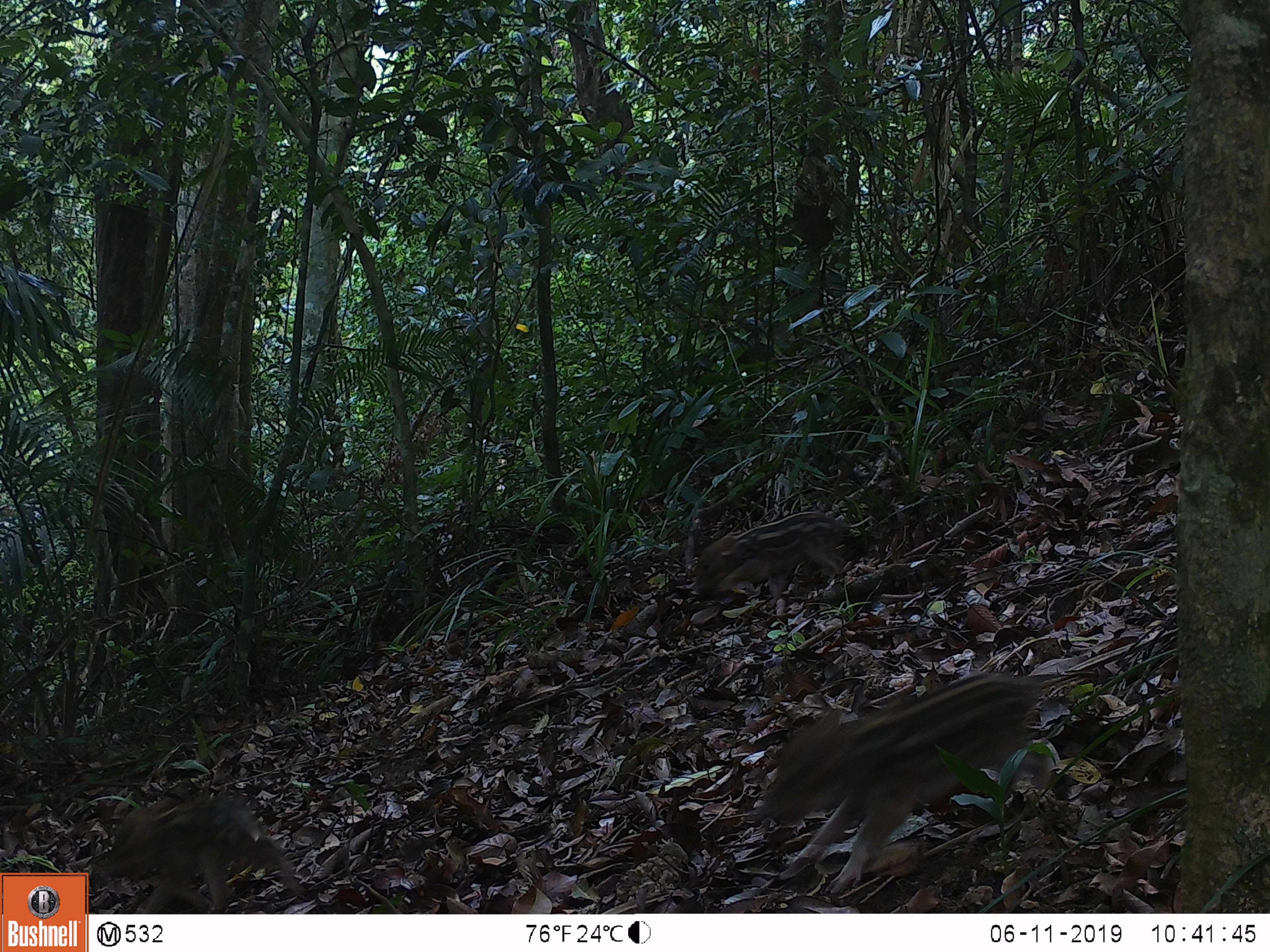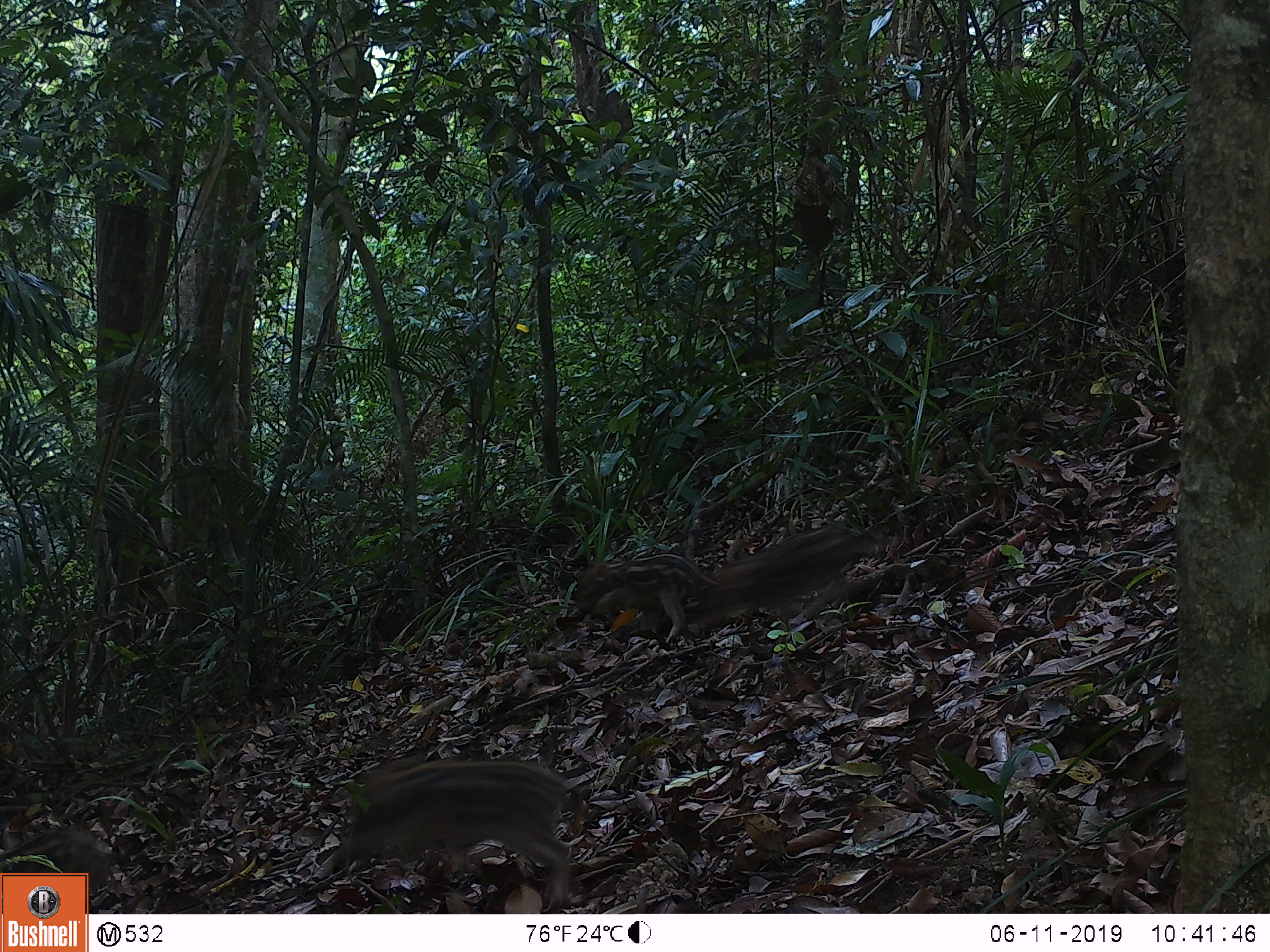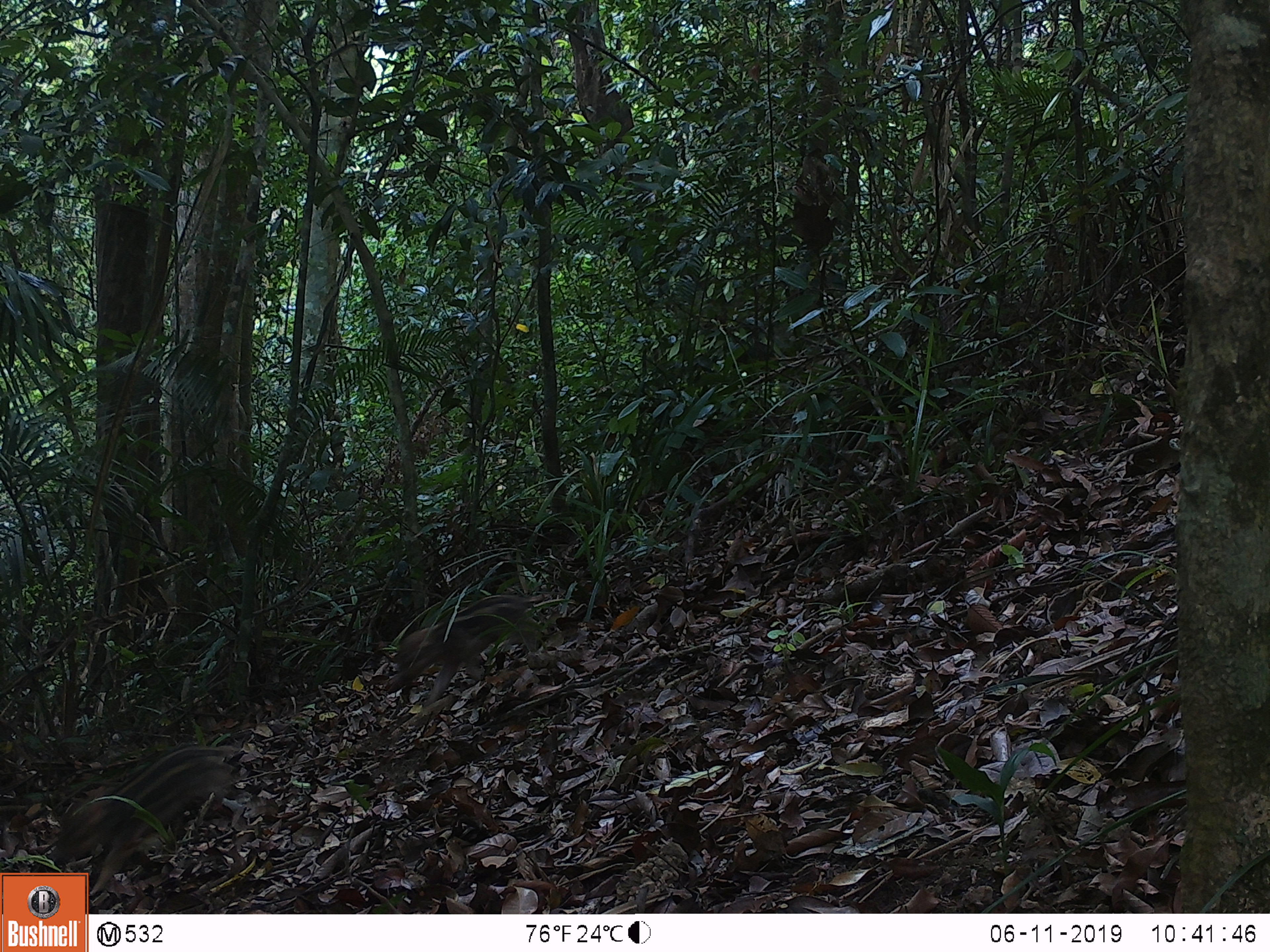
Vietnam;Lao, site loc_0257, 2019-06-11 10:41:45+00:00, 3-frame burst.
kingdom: Animalia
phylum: Chordata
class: Mammalia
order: Artiodactyla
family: Suidae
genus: Sus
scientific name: Sus scrofa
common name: eurasian wild pig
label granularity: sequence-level